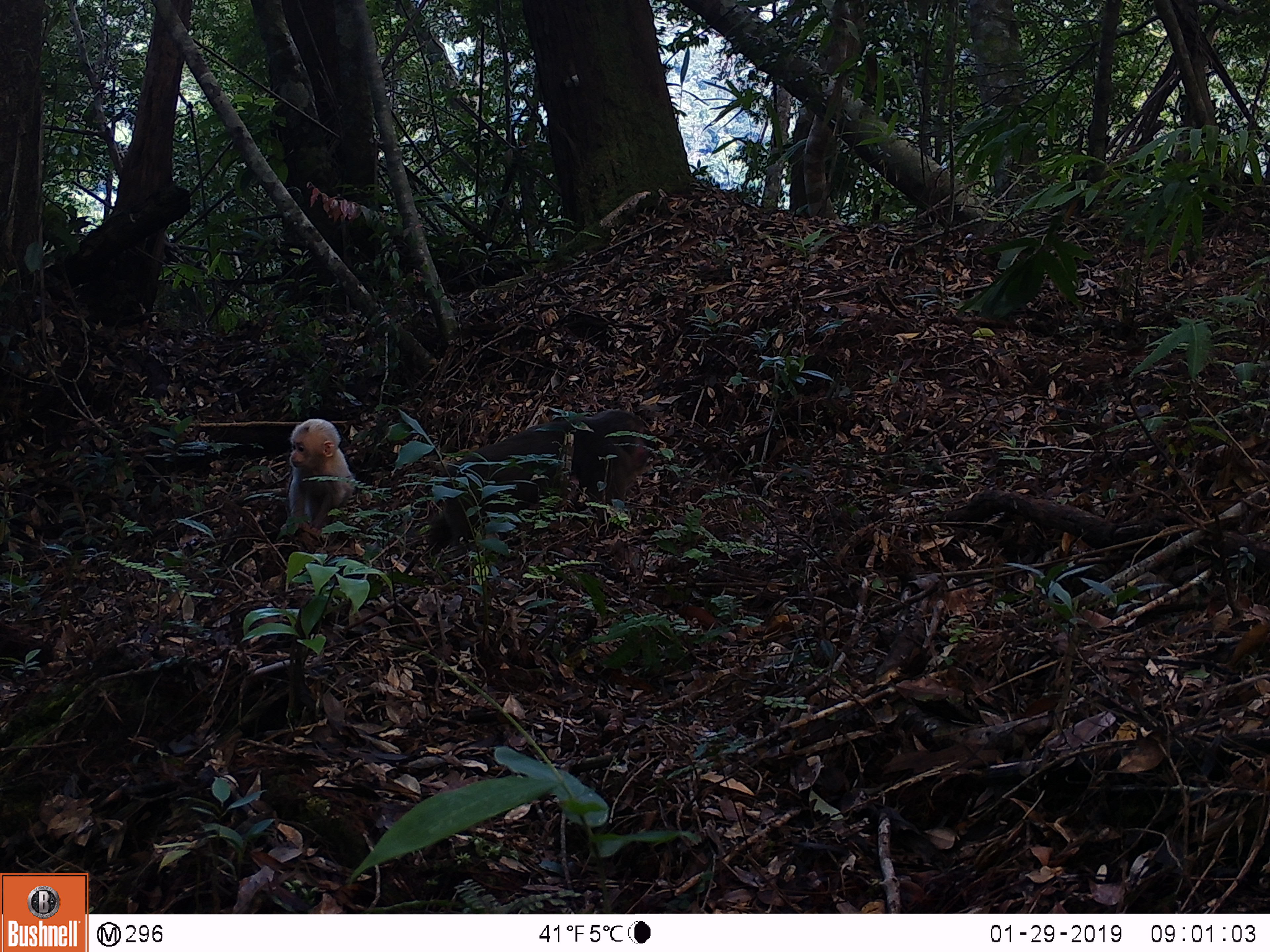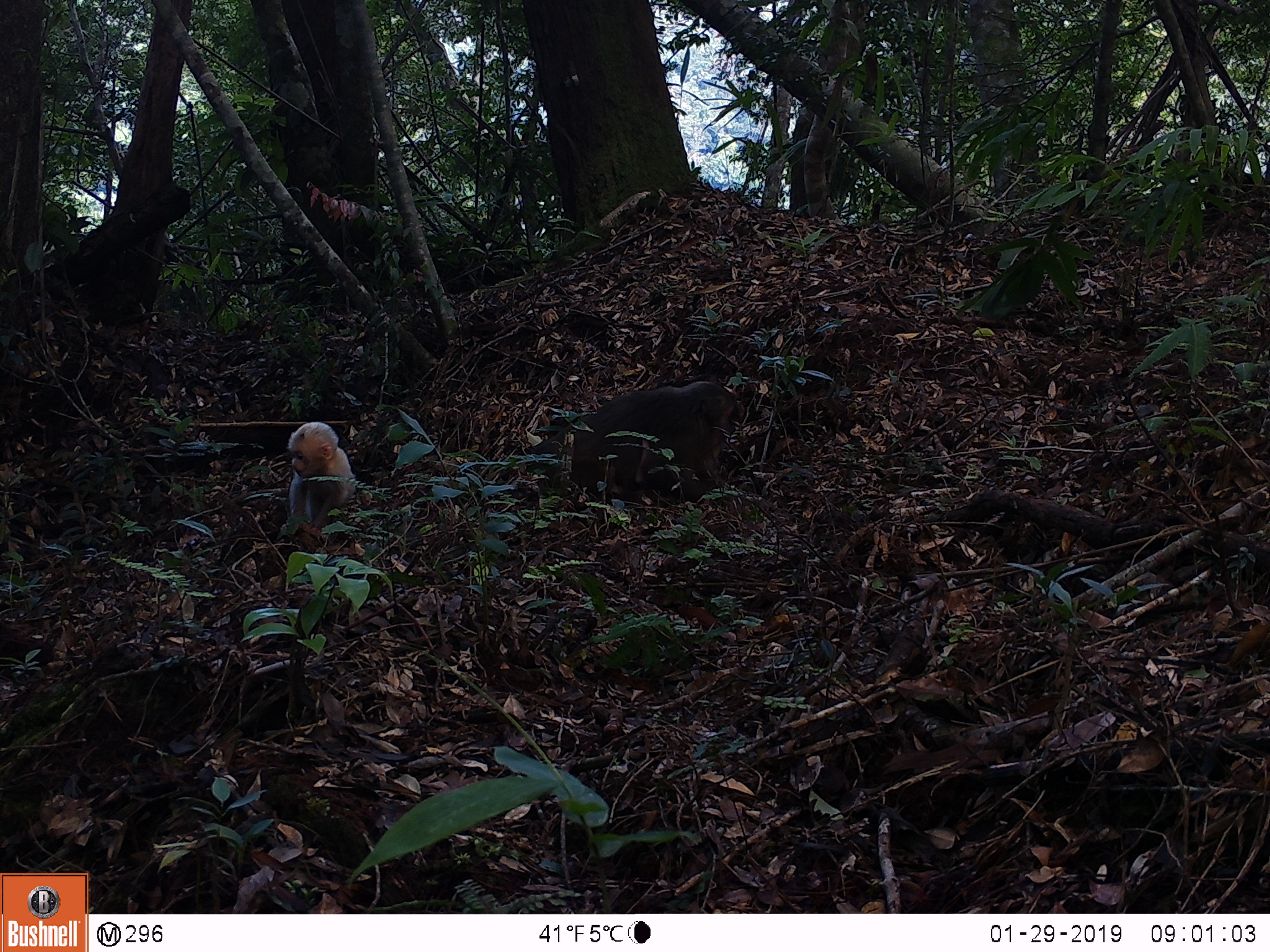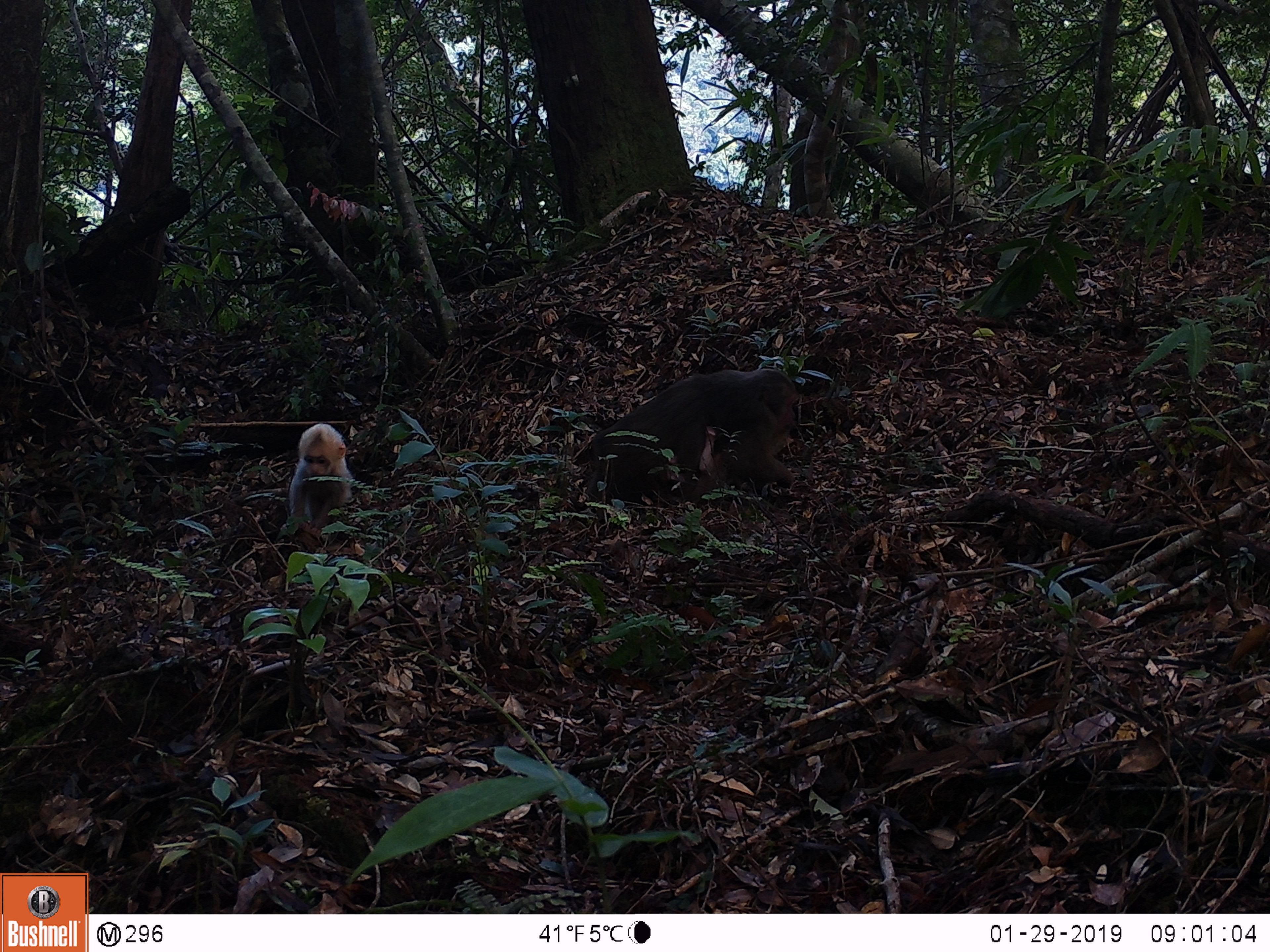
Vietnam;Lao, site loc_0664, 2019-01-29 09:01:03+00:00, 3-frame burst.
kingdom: Animalia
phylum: Chordata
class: Mammalia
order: Primates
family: Cercopithecidae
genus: Macaca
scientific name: Macaca arctoides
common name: stump-tailed macaque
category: stump tailed macaque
Stump tailed macaque (stump-tailed macaque) (Macaca arctoides). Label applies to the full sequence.